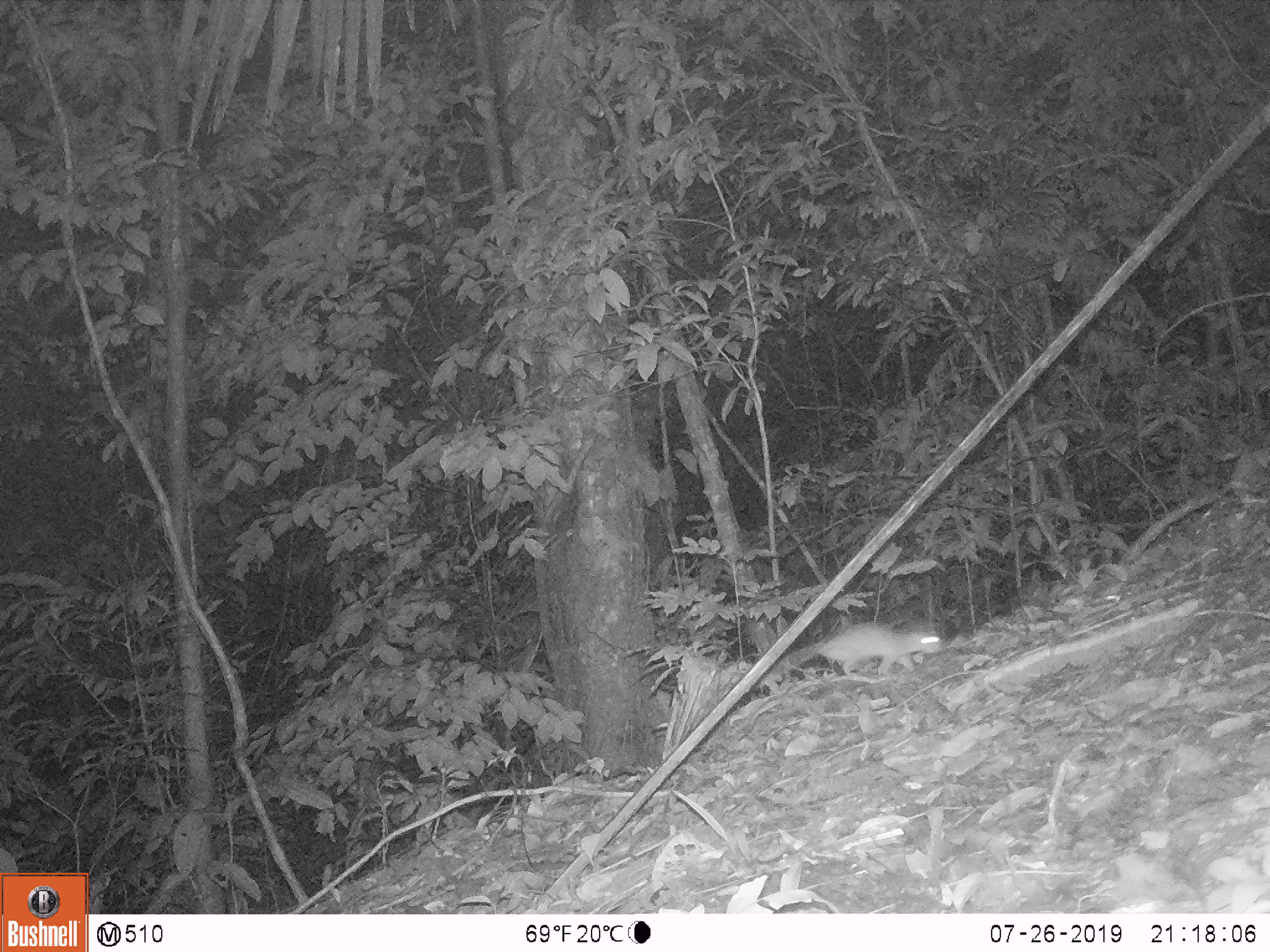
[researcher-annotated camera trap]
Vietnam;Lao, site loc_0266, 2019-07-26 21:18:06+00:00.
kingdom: Animalia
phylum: Chordata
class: Mammalia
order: Rodentia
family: Muridae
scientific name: Muridae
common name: old-world mice and rats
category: unidentified murid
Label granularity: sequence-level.